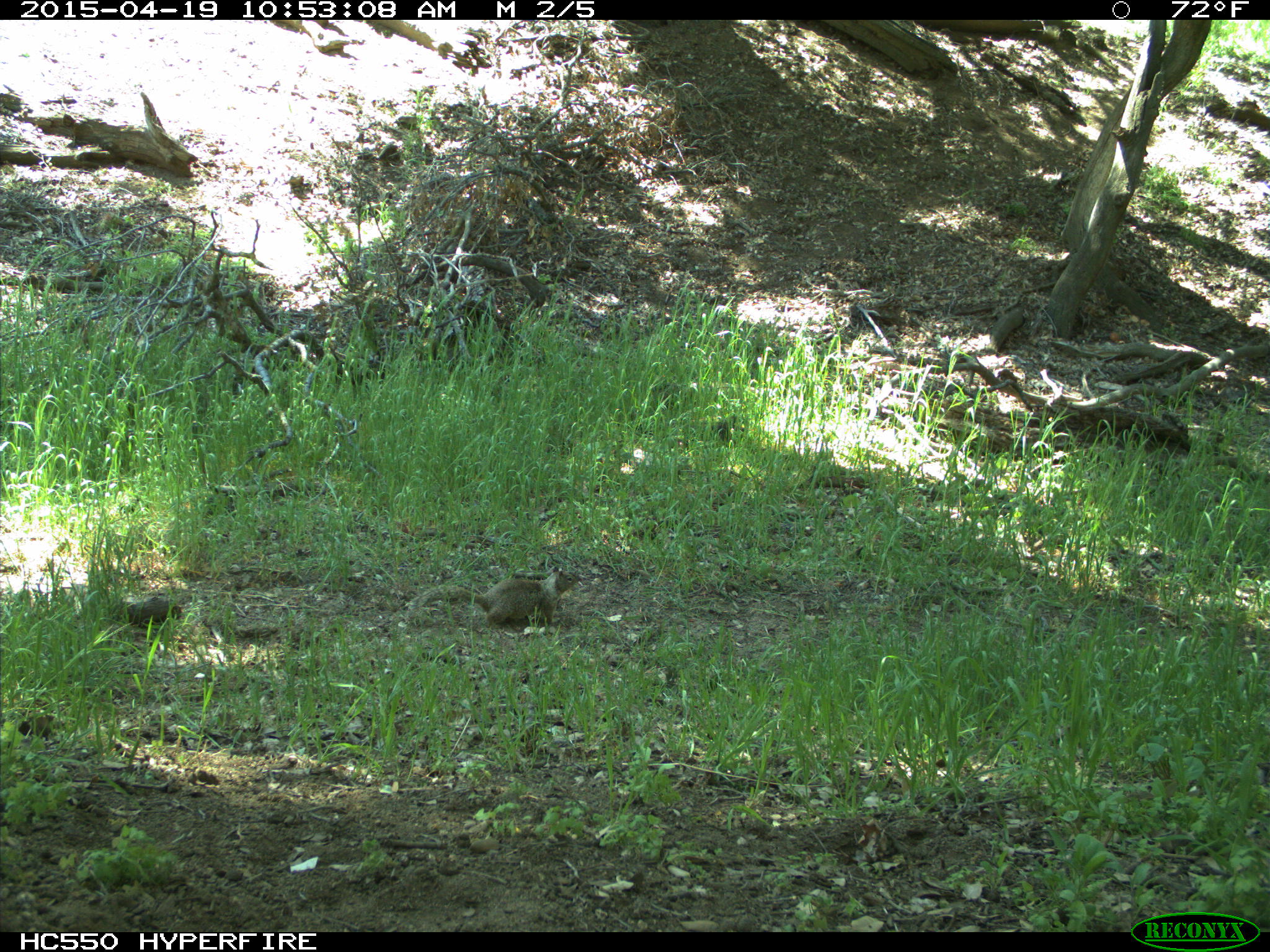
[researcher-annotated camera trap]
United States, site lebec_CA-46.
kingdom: Animalia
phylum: Chordata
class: Mammalia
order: Rodentia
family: Sciuridae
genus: Otospermophilus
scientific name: Otospermophilus beecheyi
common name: california ground squirrel